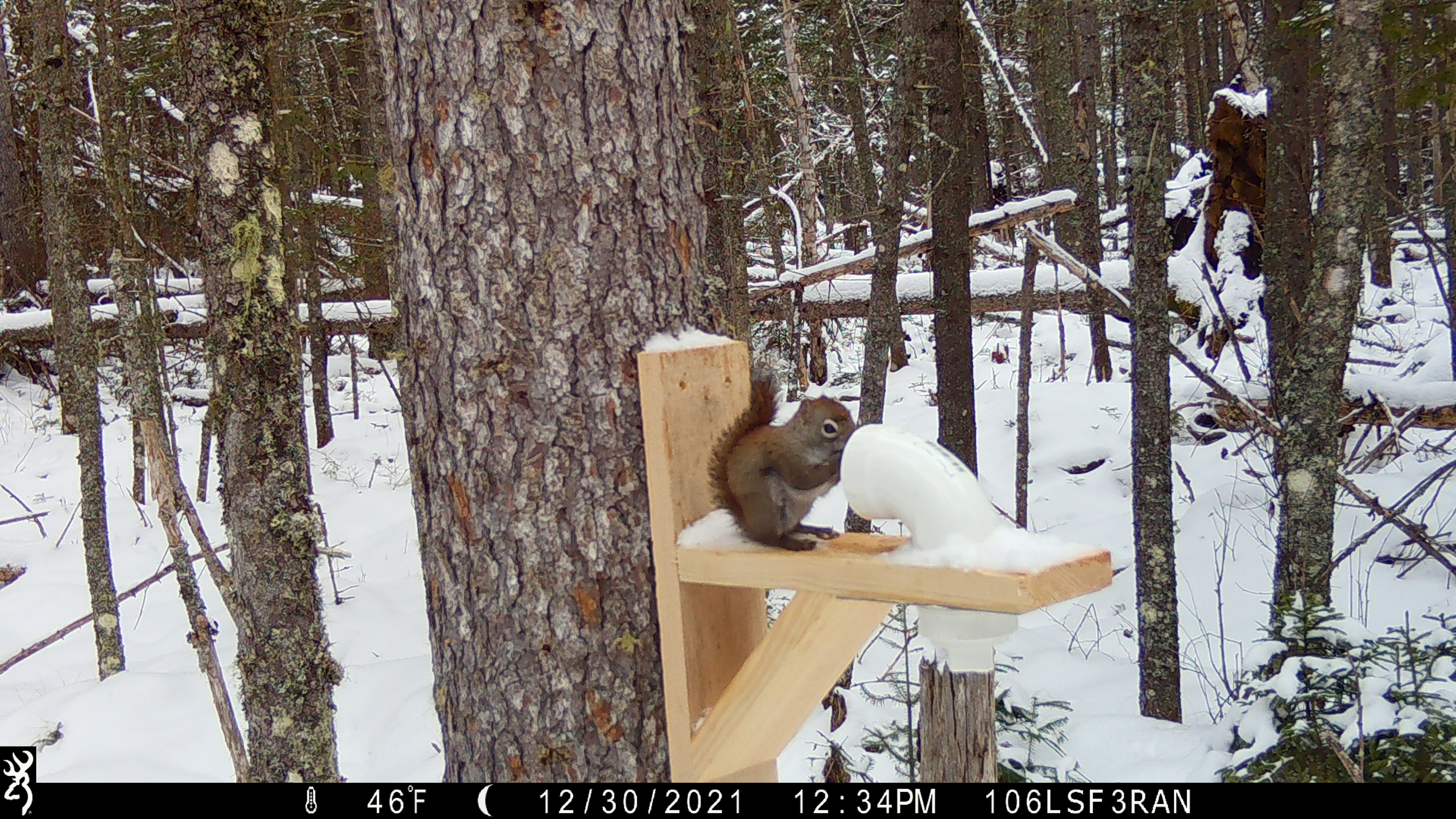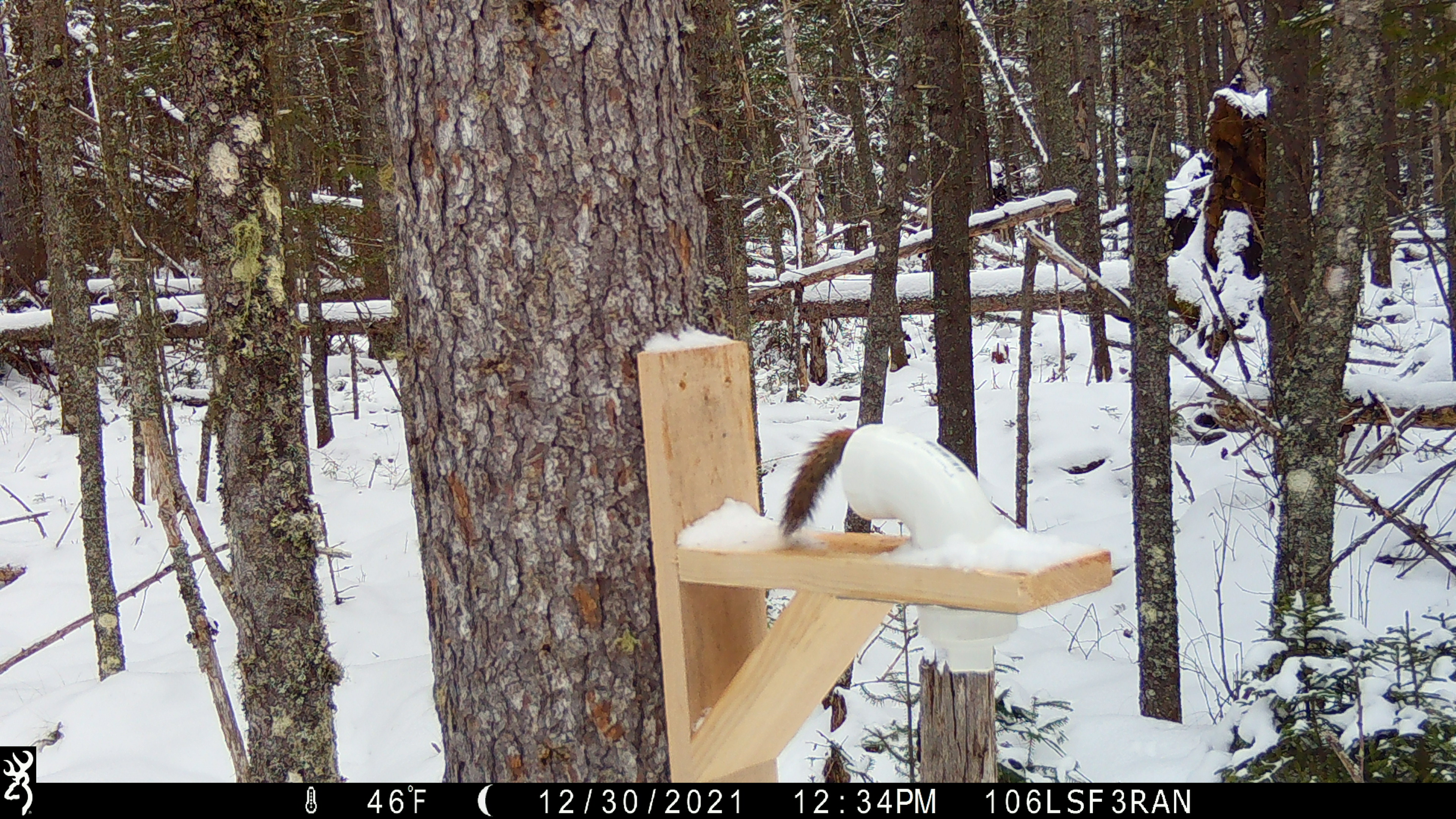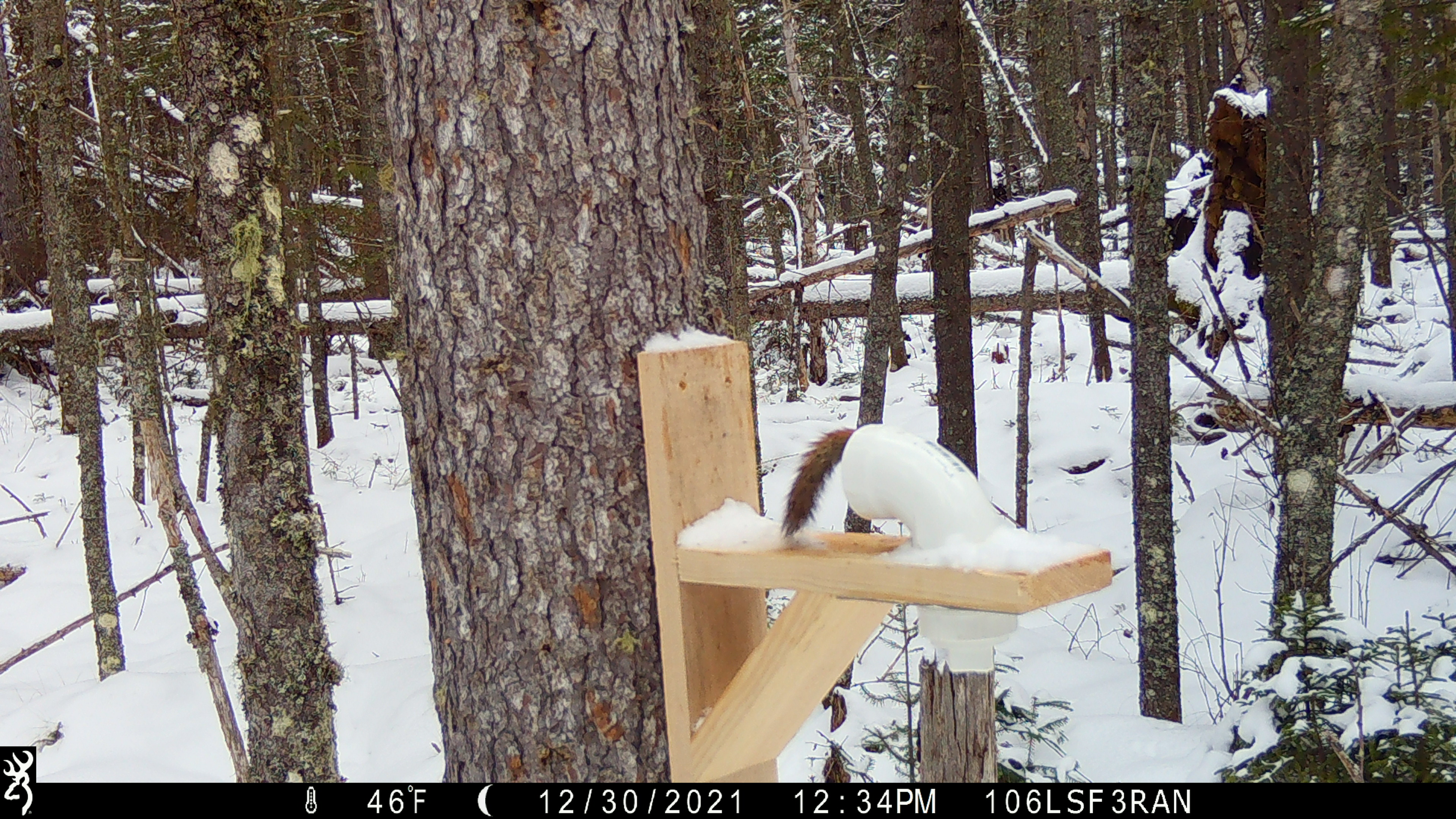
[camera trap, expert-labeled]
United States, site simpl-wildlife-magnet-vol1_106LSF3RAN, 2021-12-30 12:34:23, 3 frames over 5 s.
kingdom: Animalia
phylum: Chordata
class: Mammalia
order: Rodentia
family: Sciuridae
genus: Tamiasciurus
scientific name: Tamiasciurus hudsonicus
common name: red squirrel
Red squirrel (Tamiasciurus hudsonicus).